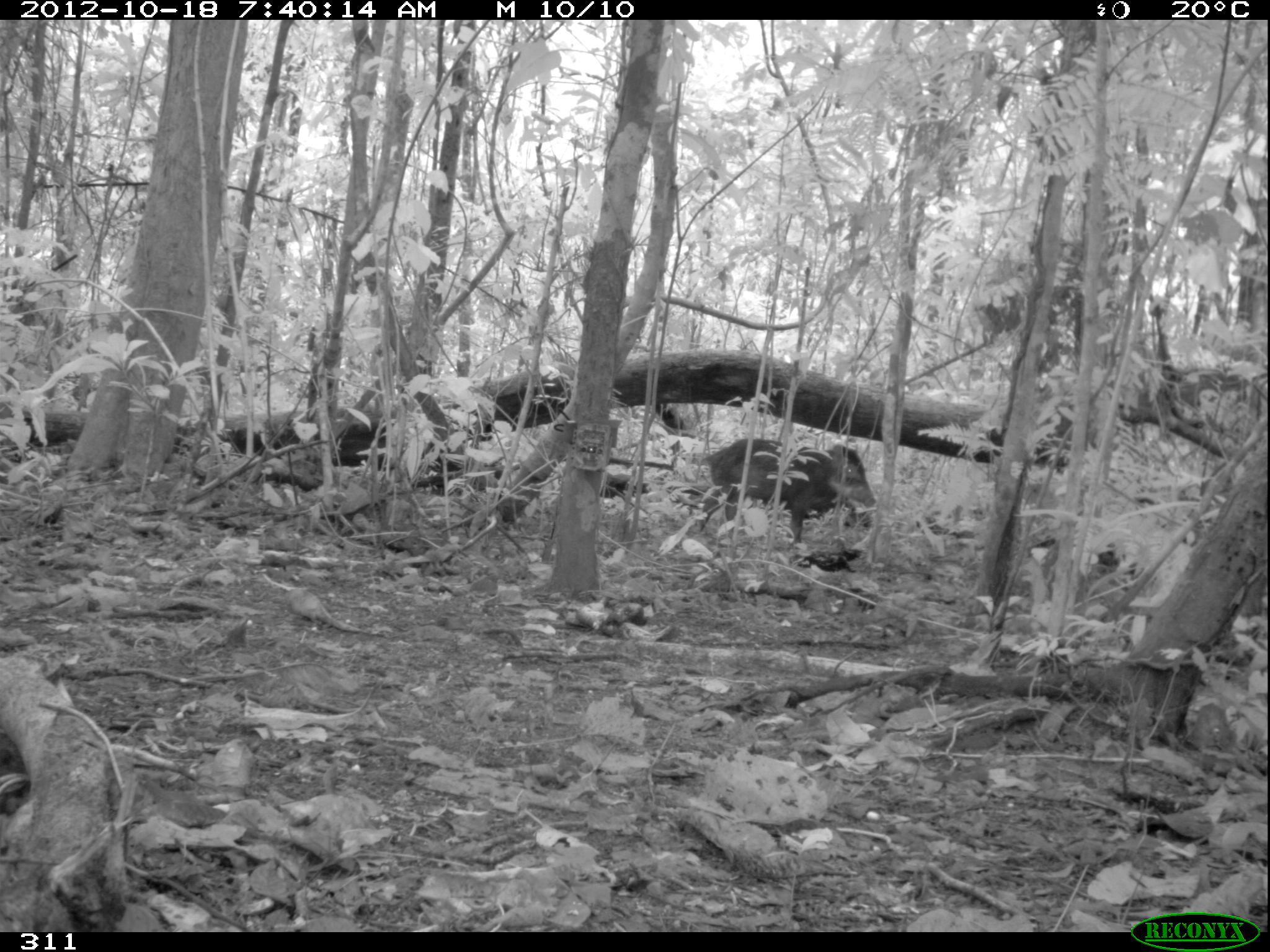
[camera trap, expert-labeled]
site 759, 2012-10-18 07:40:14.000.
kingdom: Animalia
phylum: Chordata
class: Mammalia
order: Artiodactyla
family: Tayassuidae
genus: Tayassu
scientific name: Tayassu pecari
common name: white-lipped peccary